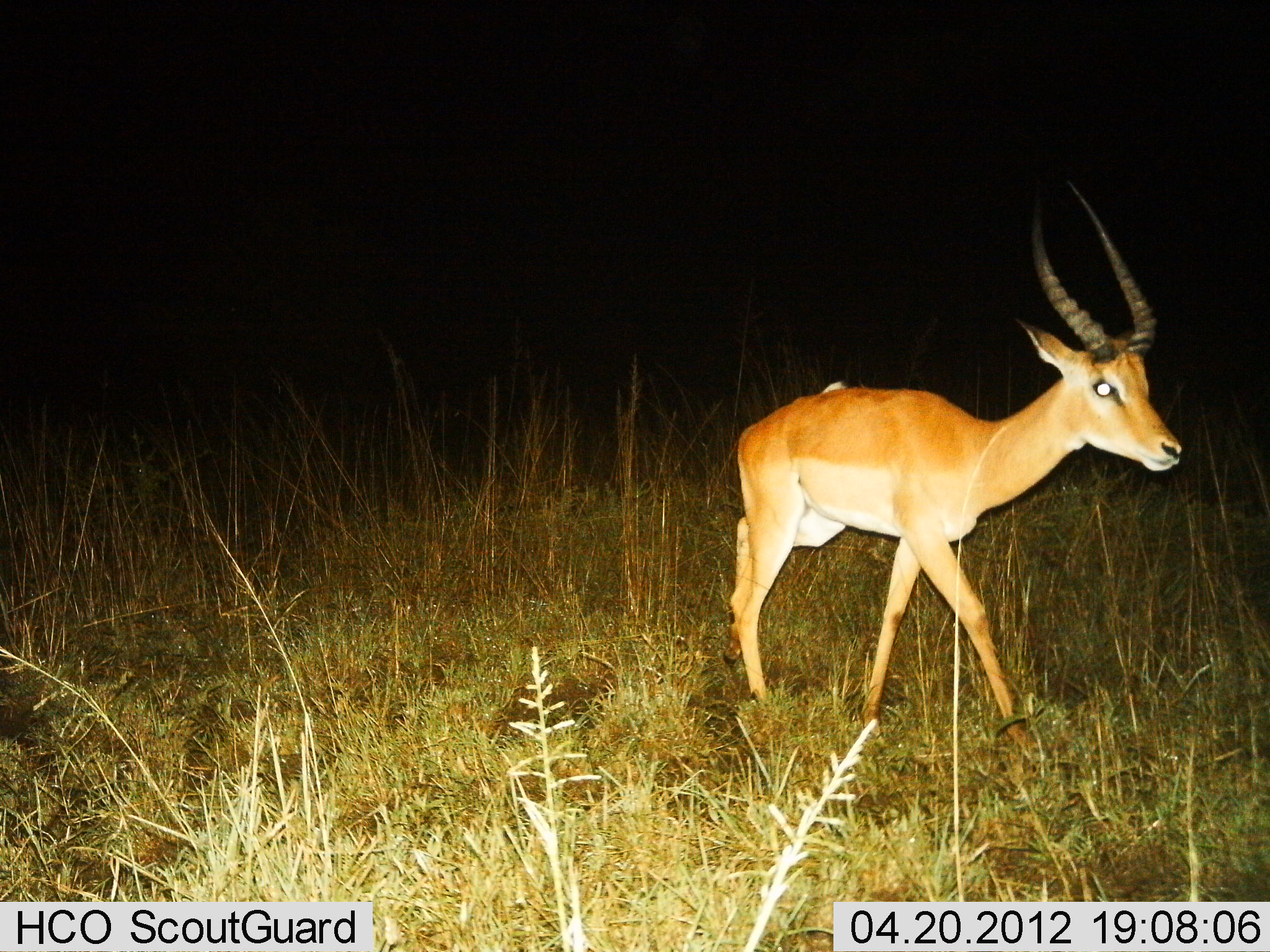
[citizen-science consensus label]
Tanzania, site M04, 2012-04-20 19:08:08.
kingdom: Animalia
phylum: Chordata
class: Mammalia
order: Artiodactyla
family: Bovidae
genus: Aepyceros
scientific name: Aepyceros melampus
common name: impala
Impala (Aepyceros melampus), count 1. Behavior (volunteer vote fractions): standing 17%, resting 0%, moving 92%, interacting 0%. Young present (vote fraction): 0%. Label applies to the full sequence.